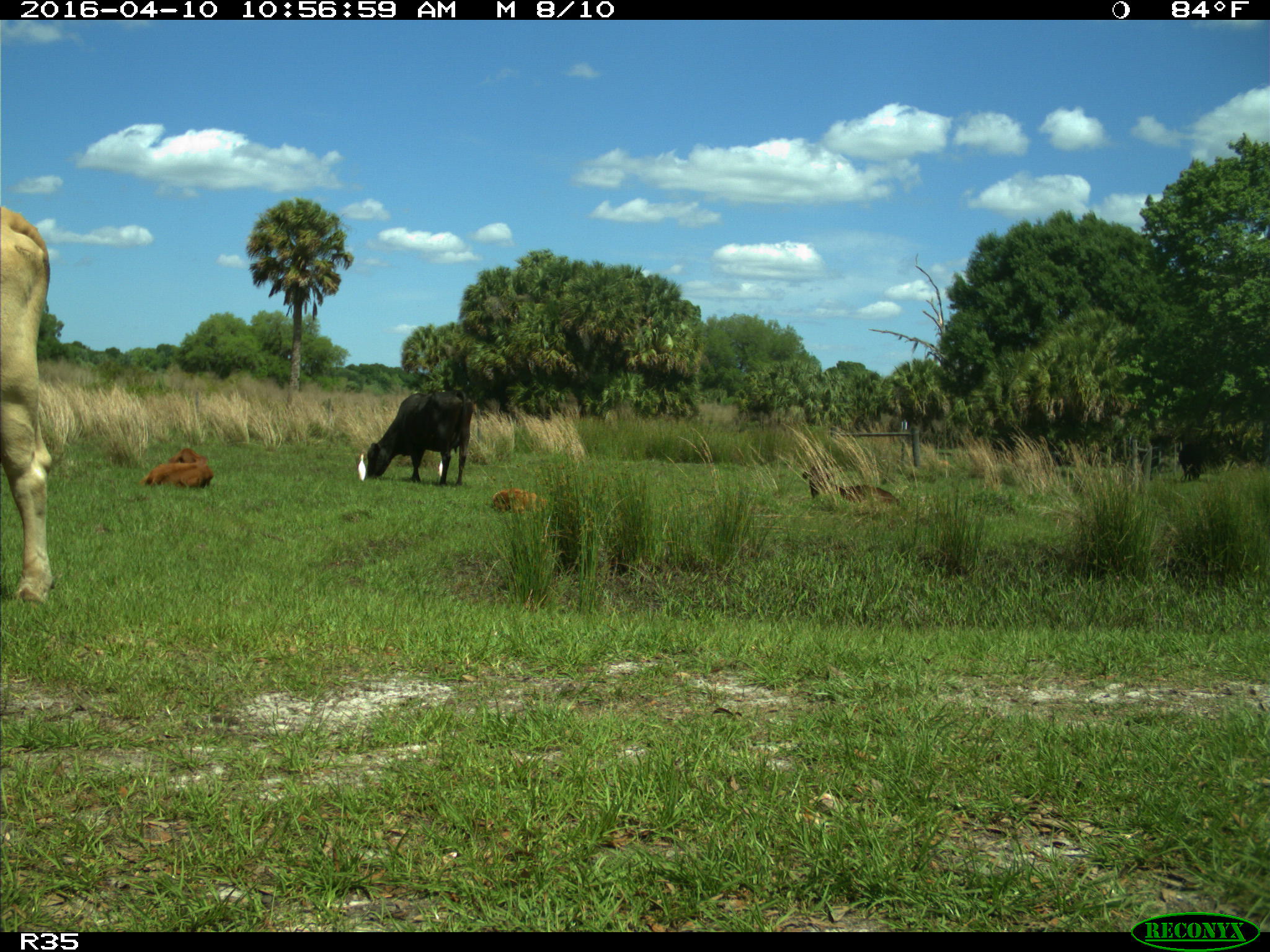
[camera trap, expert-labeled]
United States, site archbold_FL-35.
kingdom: Animalia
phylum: Chordata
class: Mammalia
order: Artiodactyla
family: Bovidae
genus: Bos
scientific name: Bos taurus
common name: domestic cow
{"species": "Bos taurus (domestic cow)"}